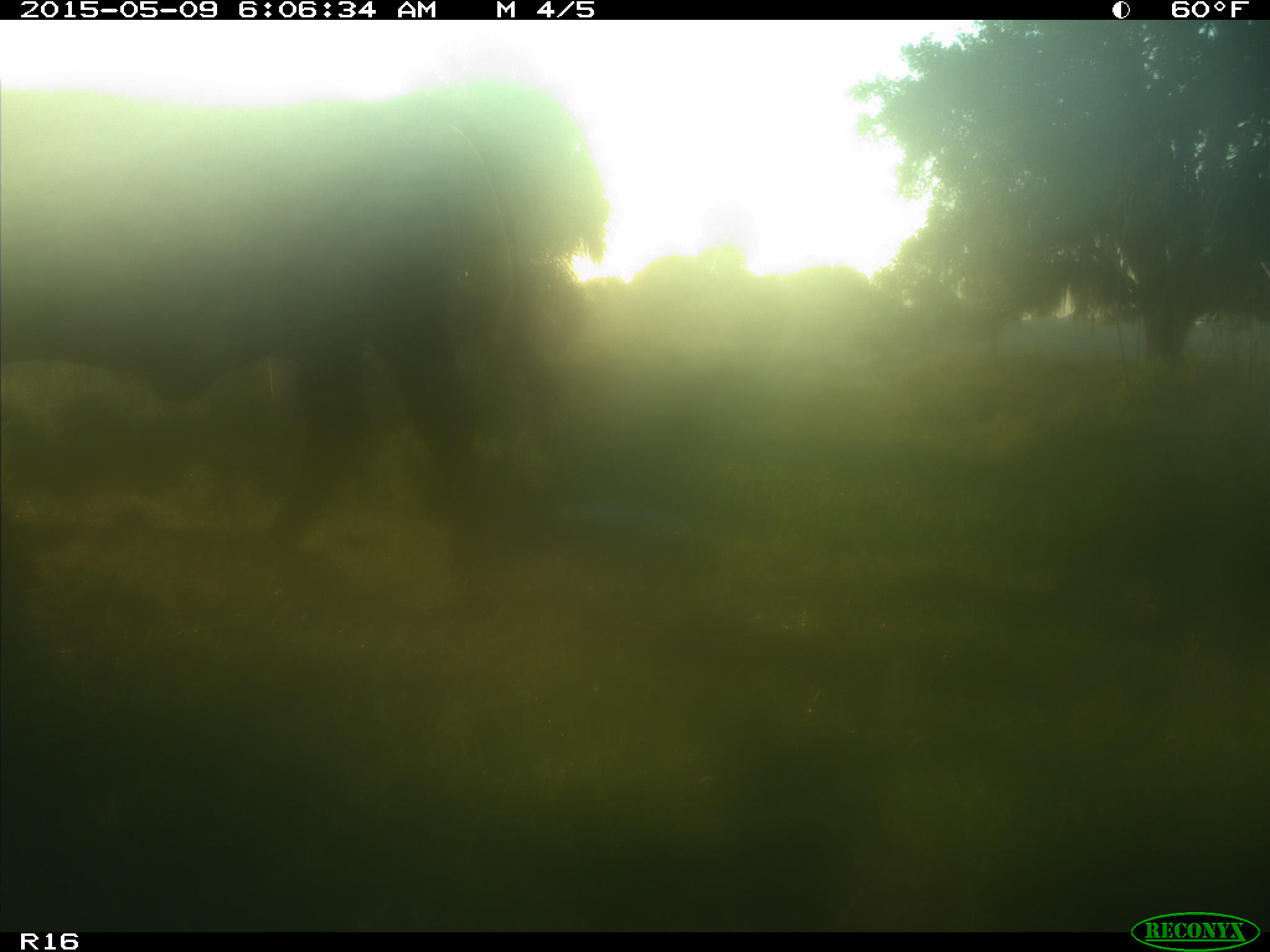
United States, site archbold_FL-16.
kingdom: Animalia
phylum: Chordata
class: Mammalia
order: Artiodactyla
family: Bovidae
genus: Bos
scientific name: Bos taurus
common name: domestic cow